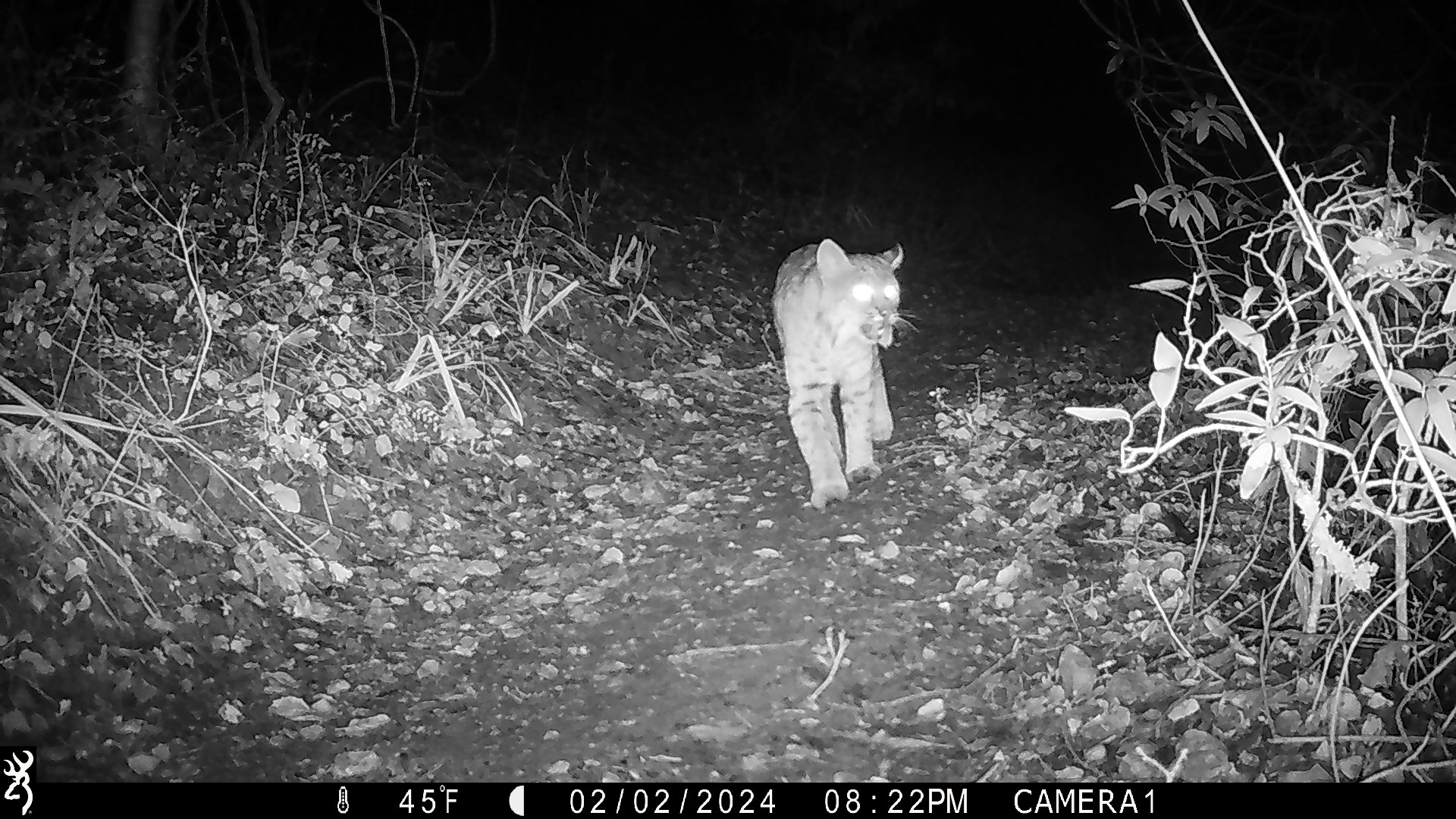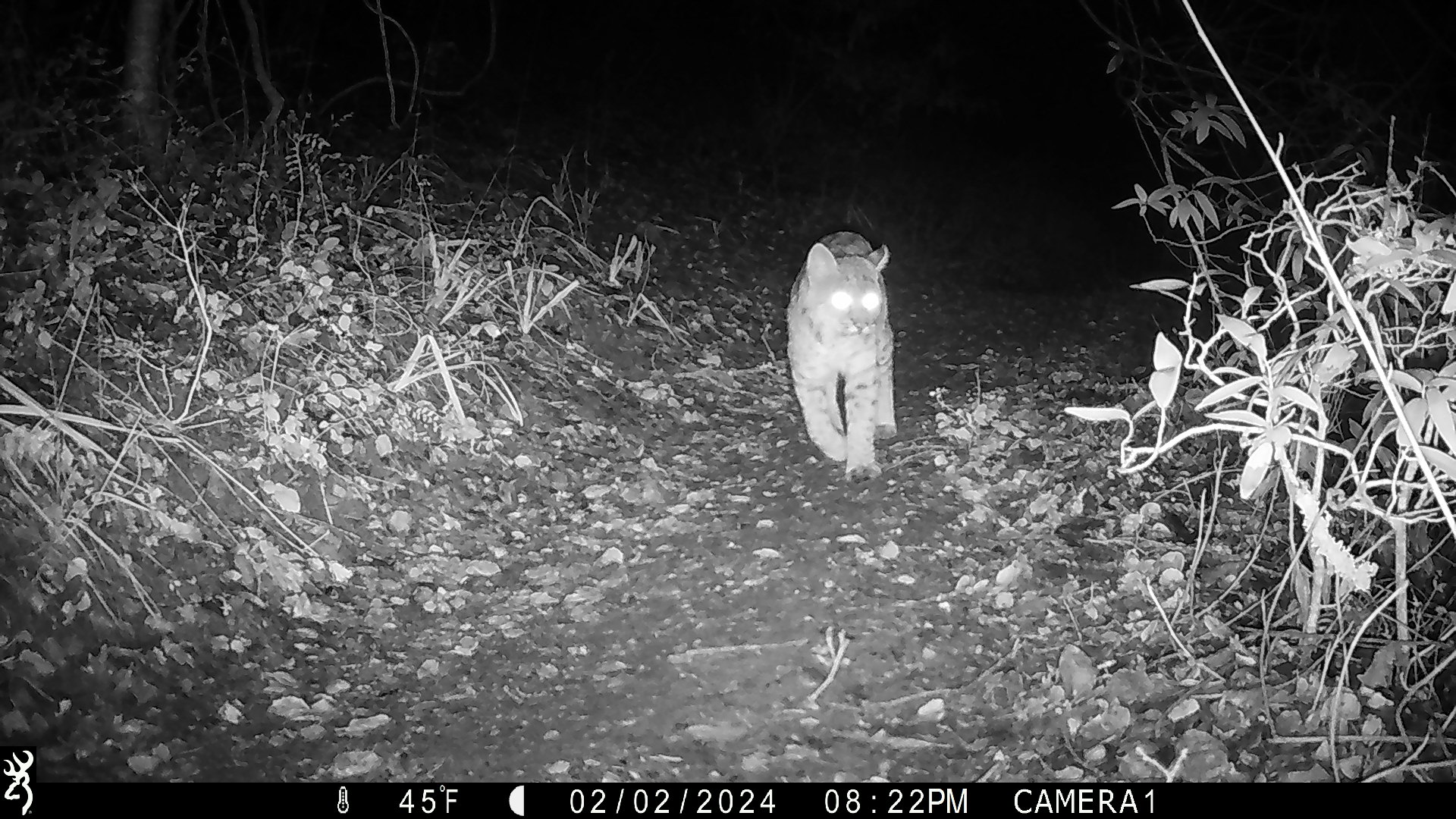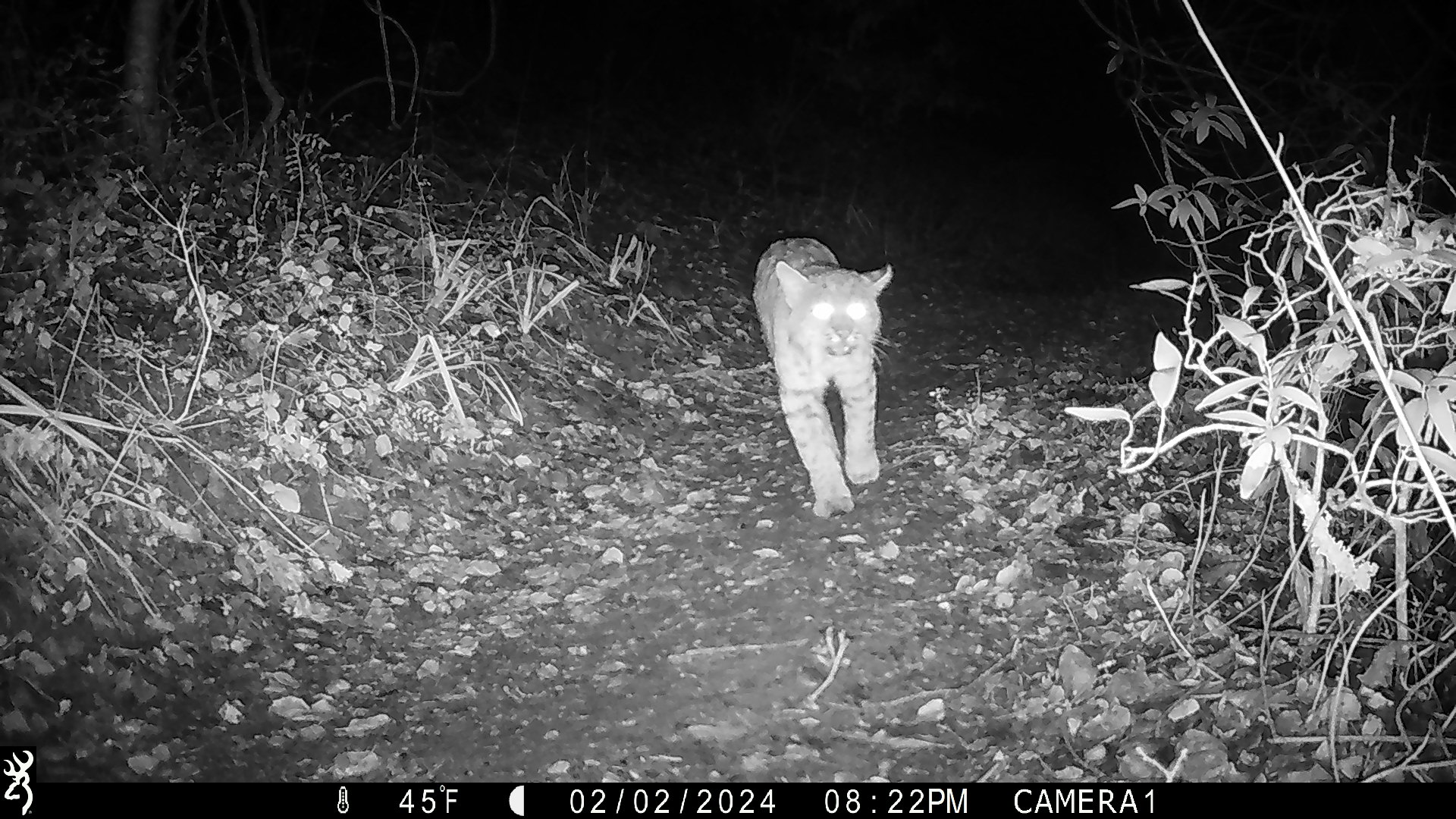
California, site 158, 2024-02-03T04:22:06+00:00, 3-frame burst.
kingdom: Animalia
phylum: Chordata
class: Mammalia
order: Carnivora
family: Felidae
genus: Lynx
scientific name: Lynx rufus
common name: bobcat